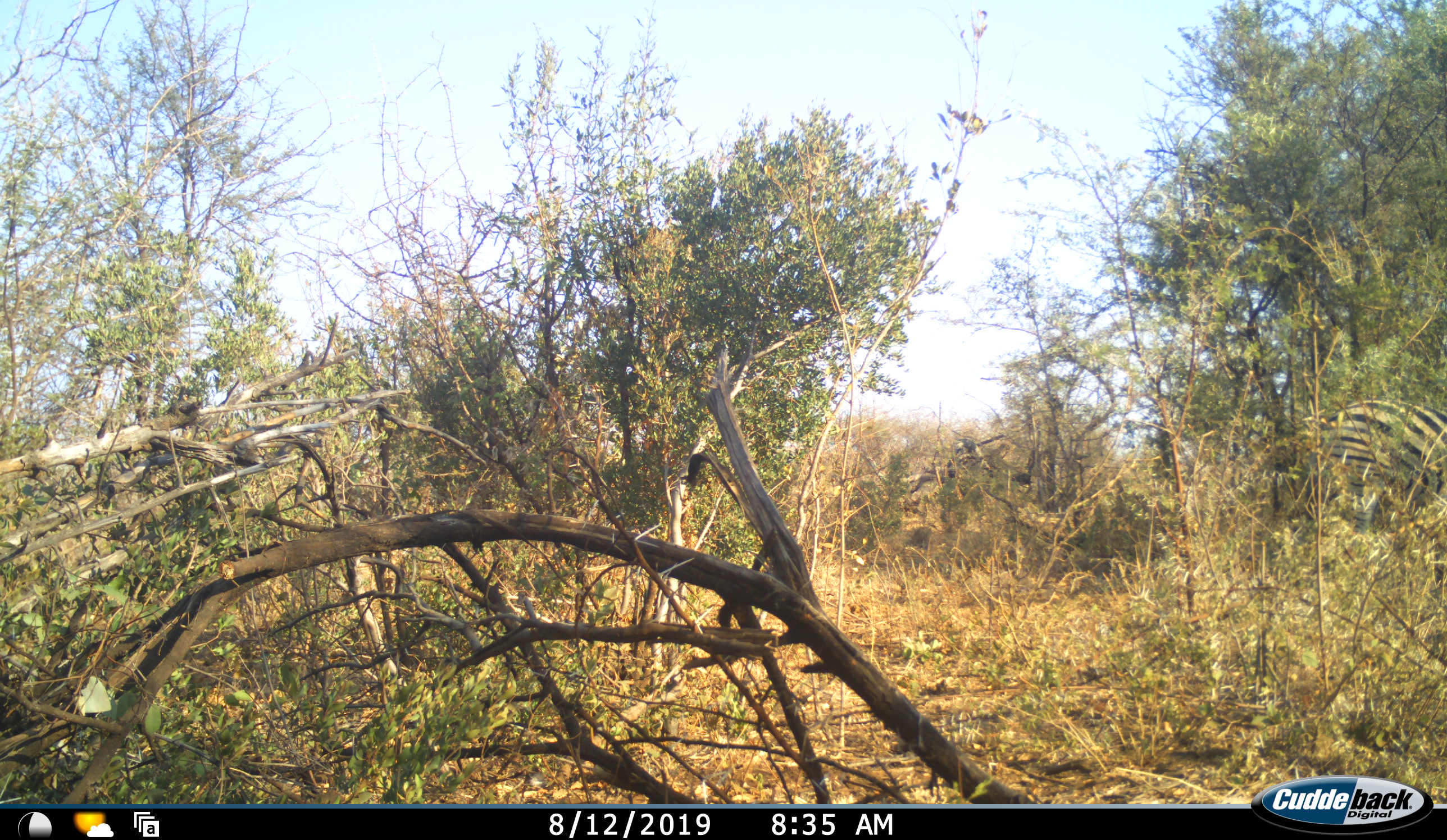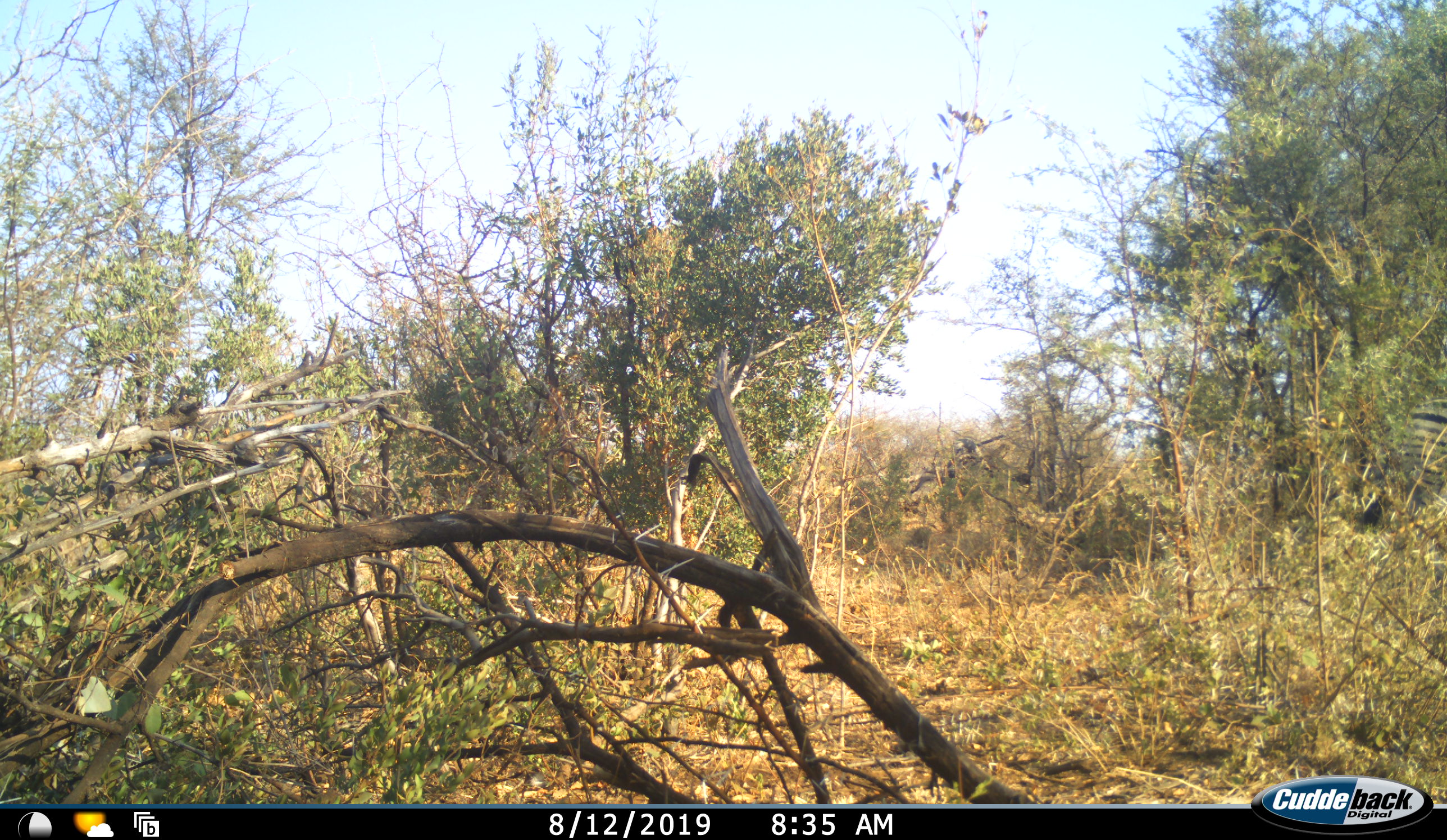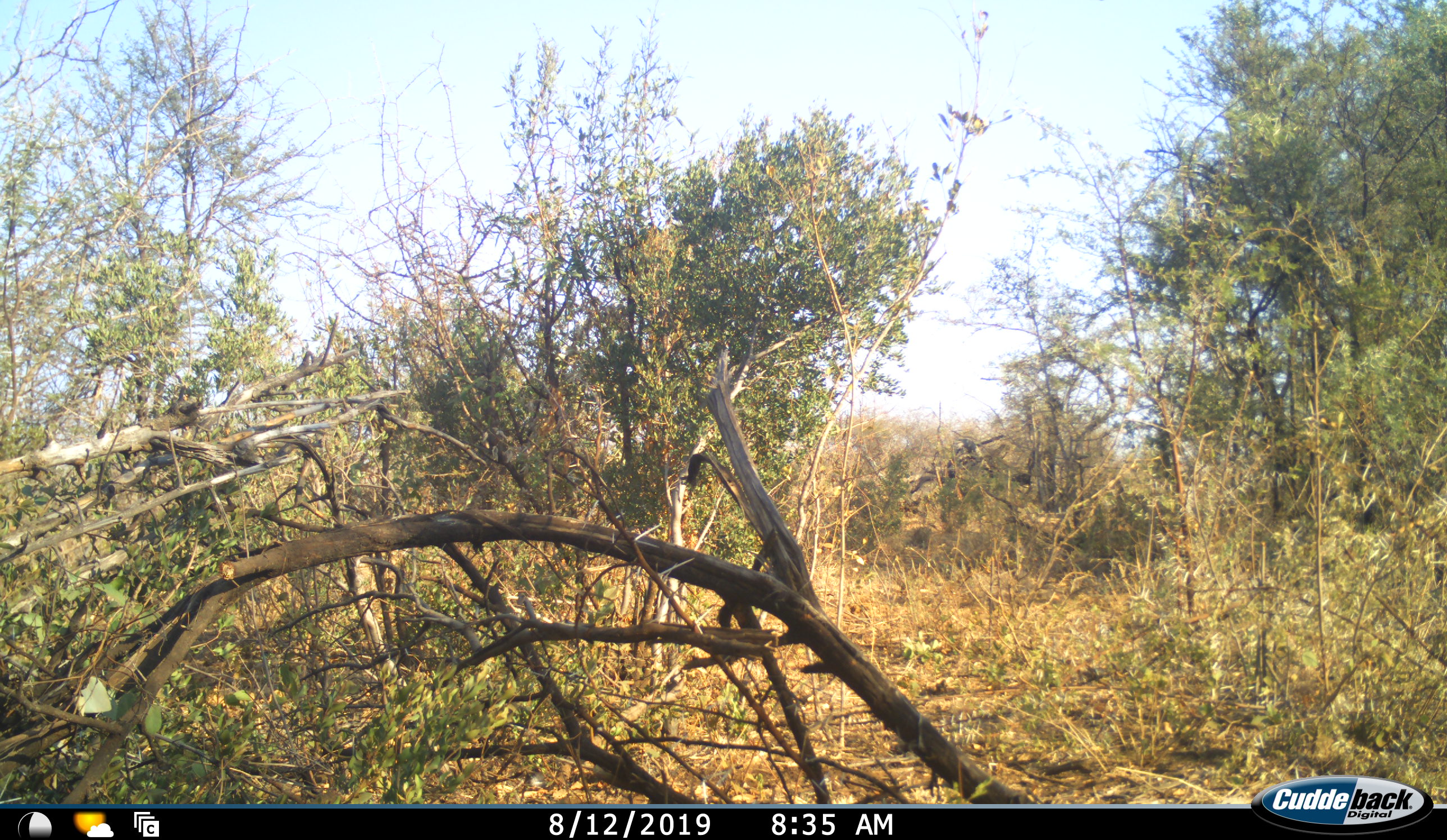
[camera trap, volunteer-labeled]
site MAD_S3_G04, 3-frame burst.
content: unidentified animal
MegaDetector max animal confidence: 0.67